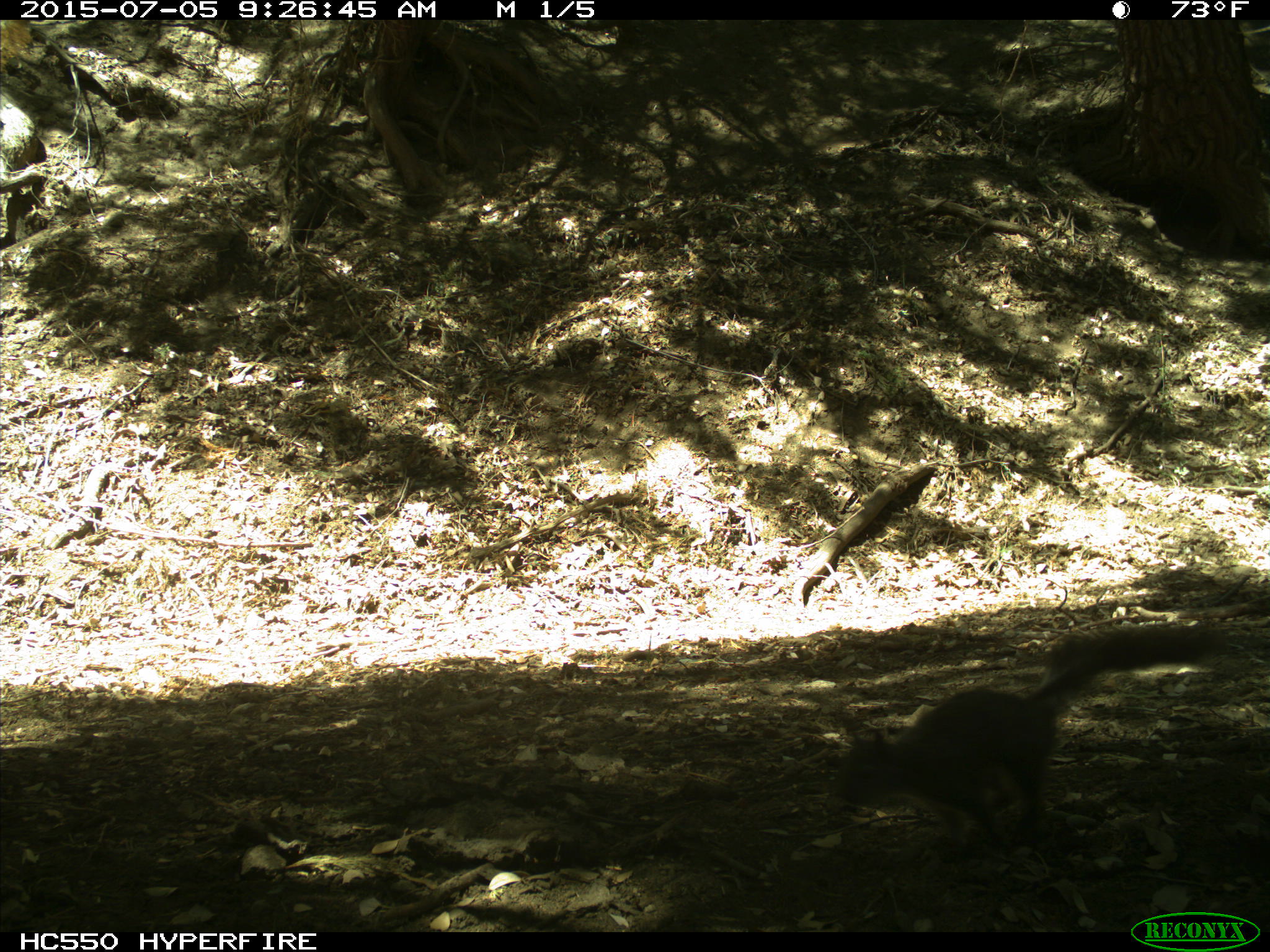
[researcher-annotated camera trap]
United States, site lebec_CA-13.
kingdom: Animalia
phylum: Chordata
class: Mammalia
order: Rodentia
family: Sciuridae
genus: Sciurus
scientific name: Sciurus carolinensis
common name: eastern gray squirrel